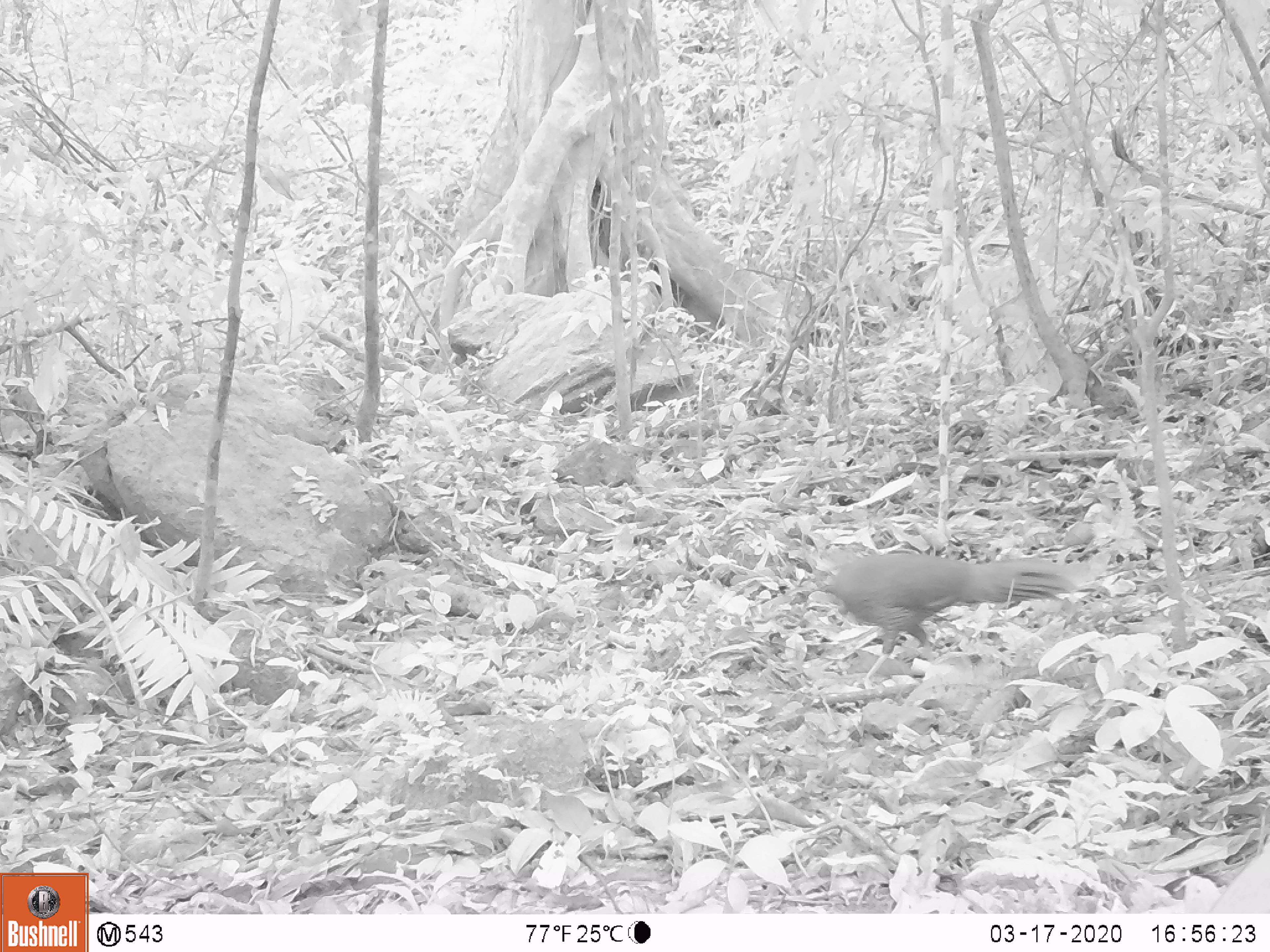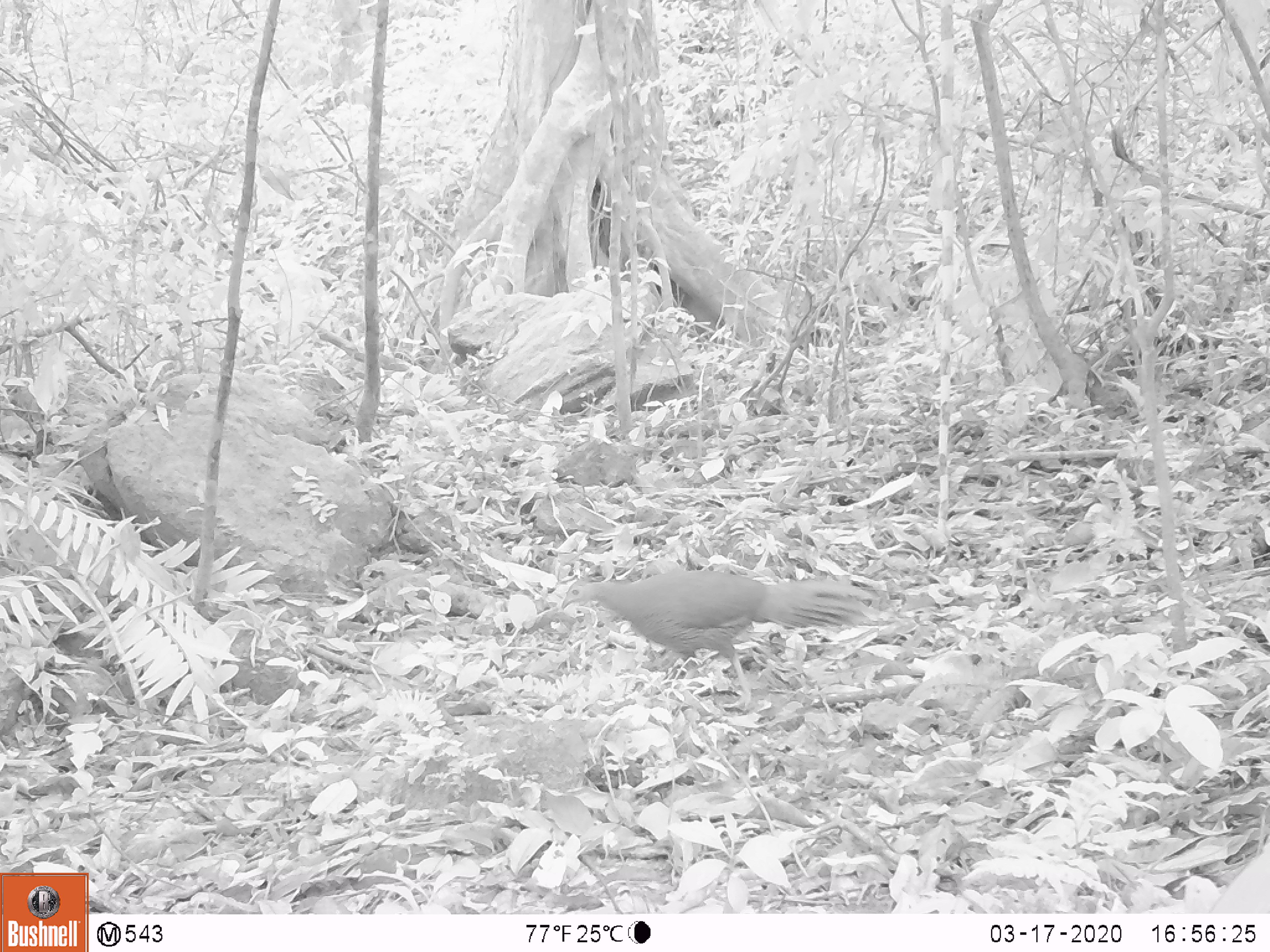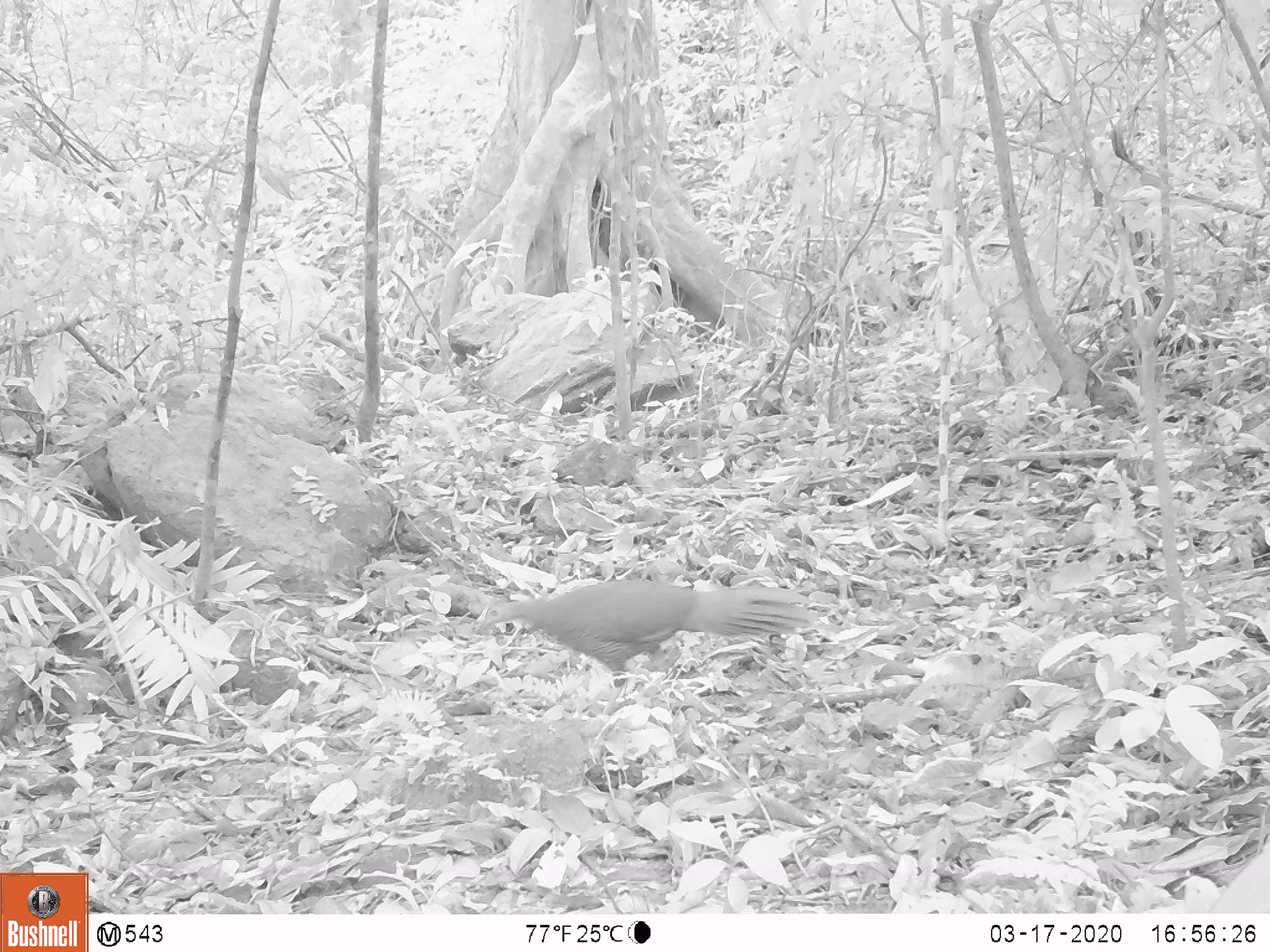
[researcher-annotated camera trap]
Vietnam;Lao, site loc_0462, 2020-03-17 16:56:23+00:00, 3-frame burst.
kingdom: Animalia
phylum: Chordata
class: Aves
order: Galliformes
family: Phasianidae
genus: Lophura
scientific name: Lophura nycthemera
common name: silver pheasant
Silver pheasant (Lophura nycthemera). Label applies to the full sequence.